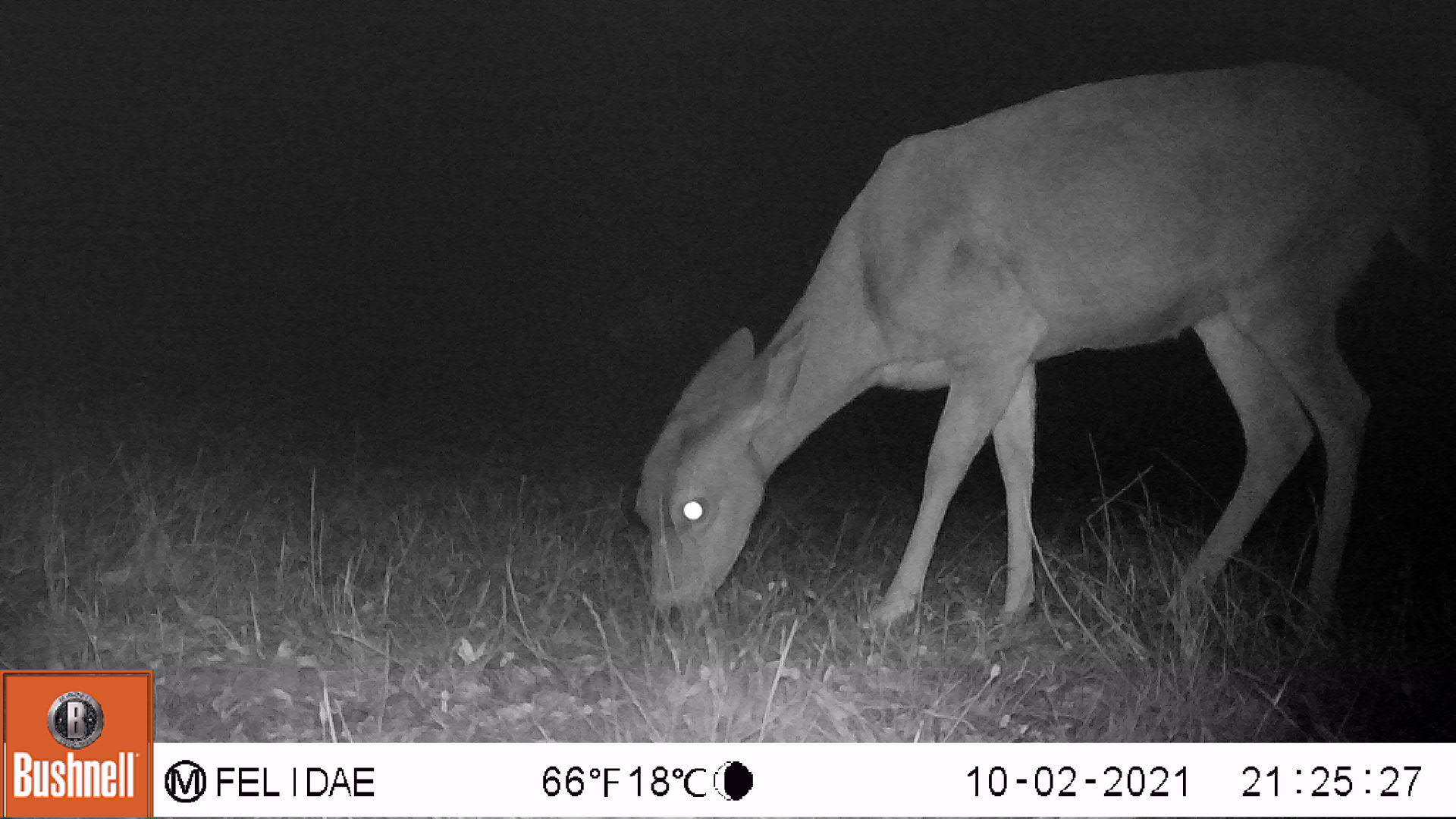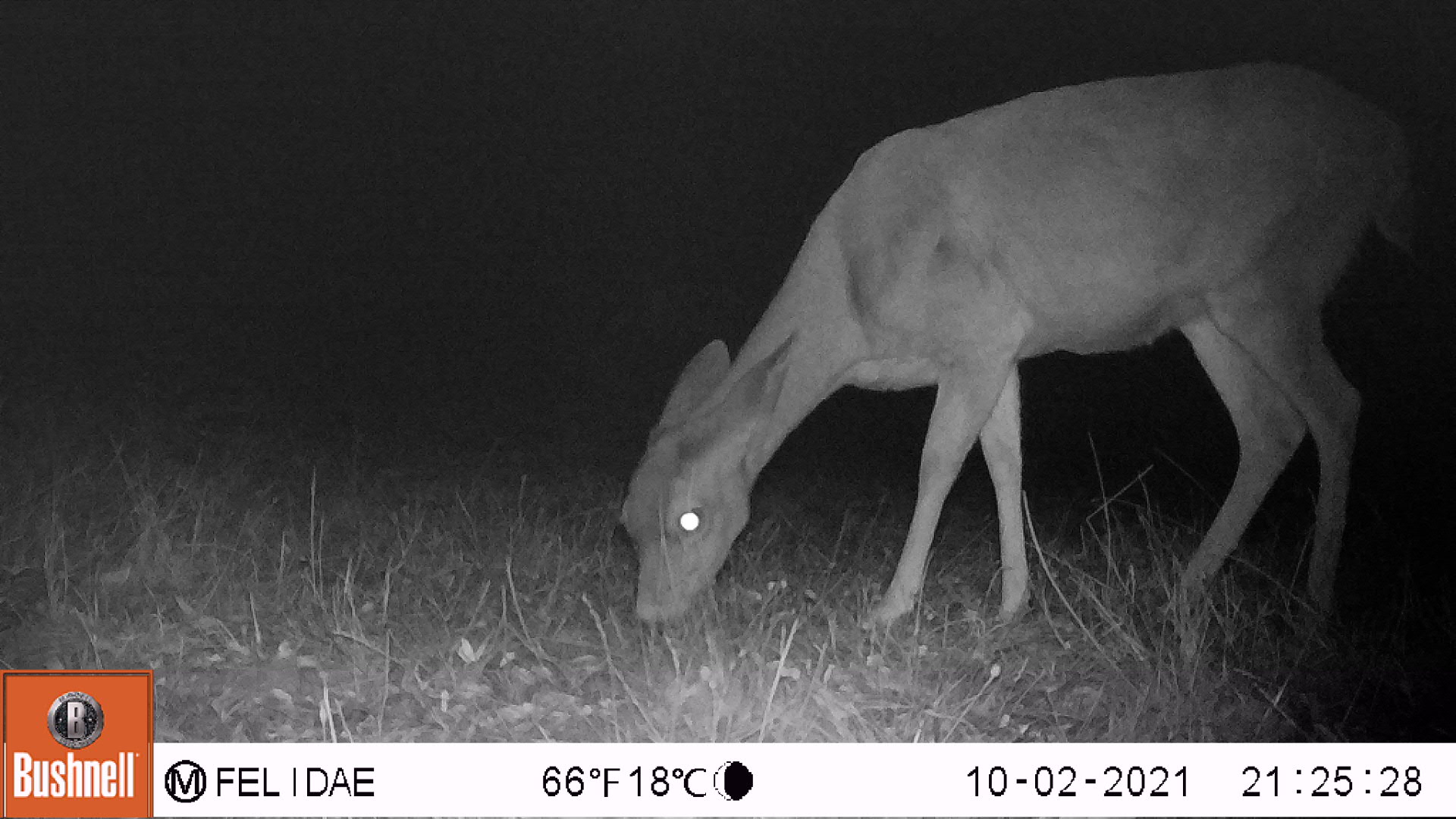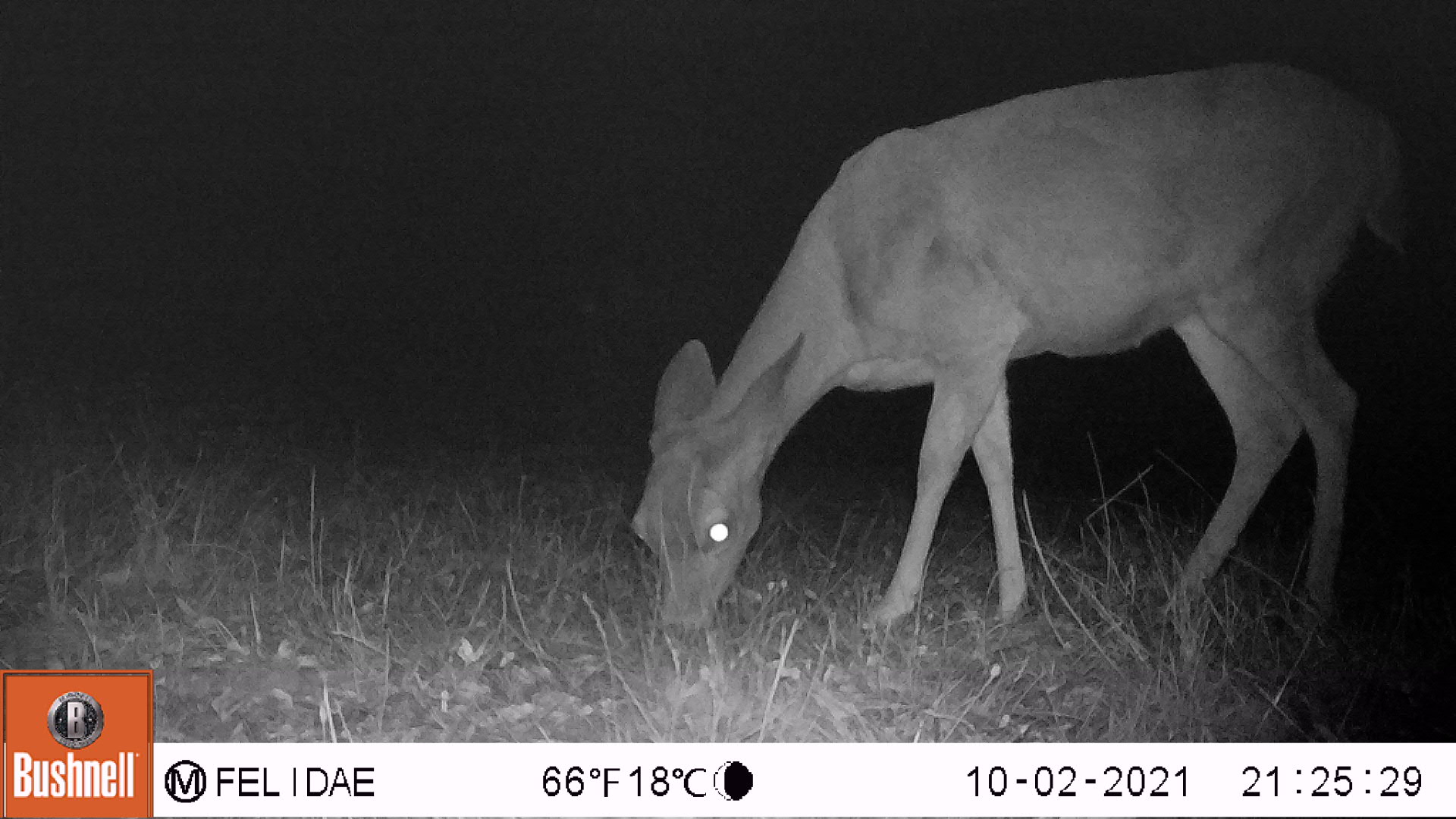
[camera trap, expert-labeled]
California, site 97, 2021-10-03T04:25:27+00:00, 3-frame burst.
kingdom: Animalia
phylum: Chordata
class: Mammalia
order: Artiodactyla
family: Cervidae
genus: Odocoileus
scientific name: Odocoileus hemionus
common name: mule deer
Mule deer (Odocoileus hemionus).